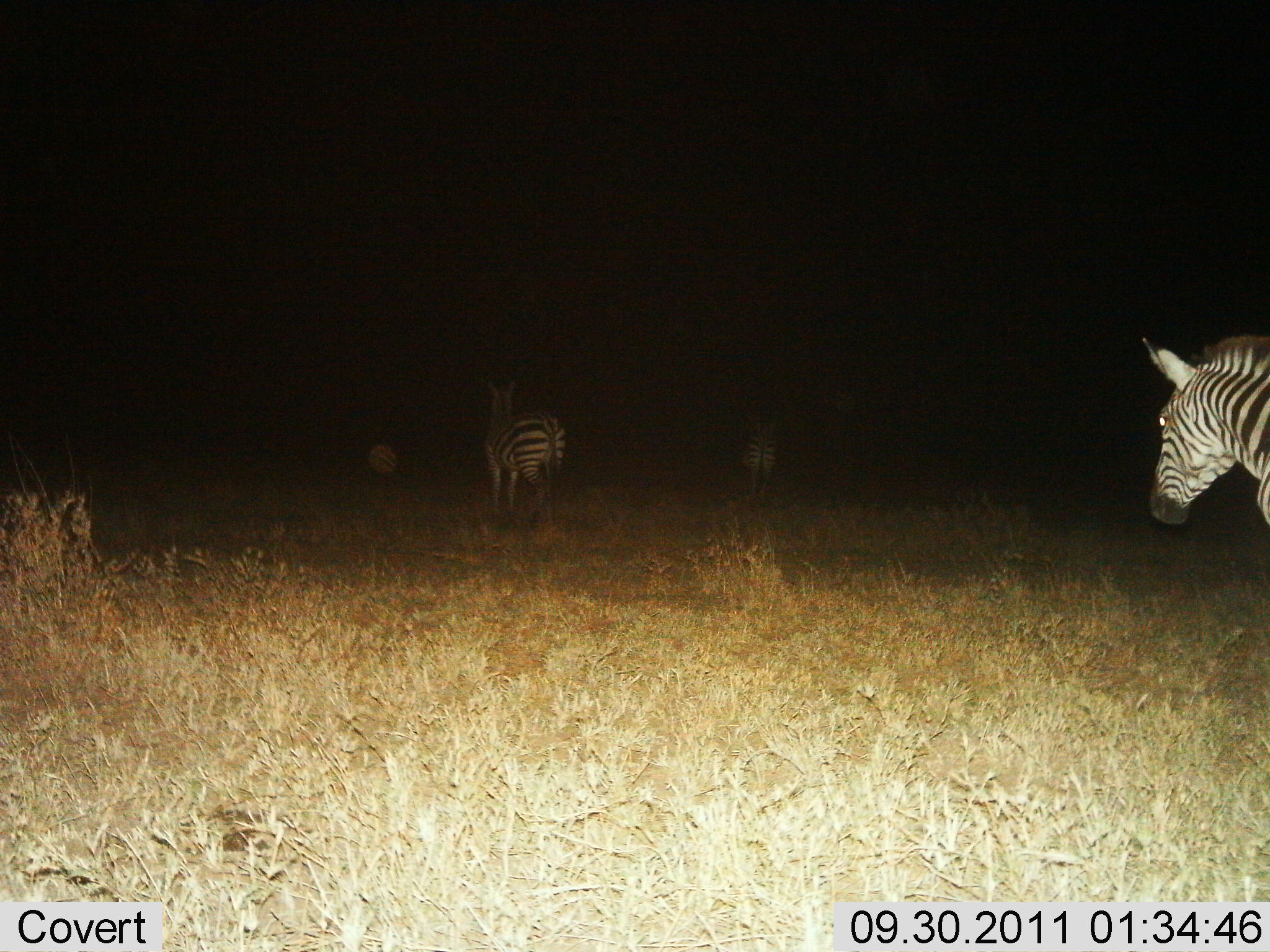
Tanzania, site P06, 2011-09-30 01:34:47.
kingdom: Animalia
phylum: Chordata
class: Mammalia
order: Perissodactyla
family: Equidae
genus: Equus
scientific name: Equus quagga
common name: plains zebra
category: zebra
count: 3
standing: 45%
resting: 0%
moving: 64%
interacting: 0%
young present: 0%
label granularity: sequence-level